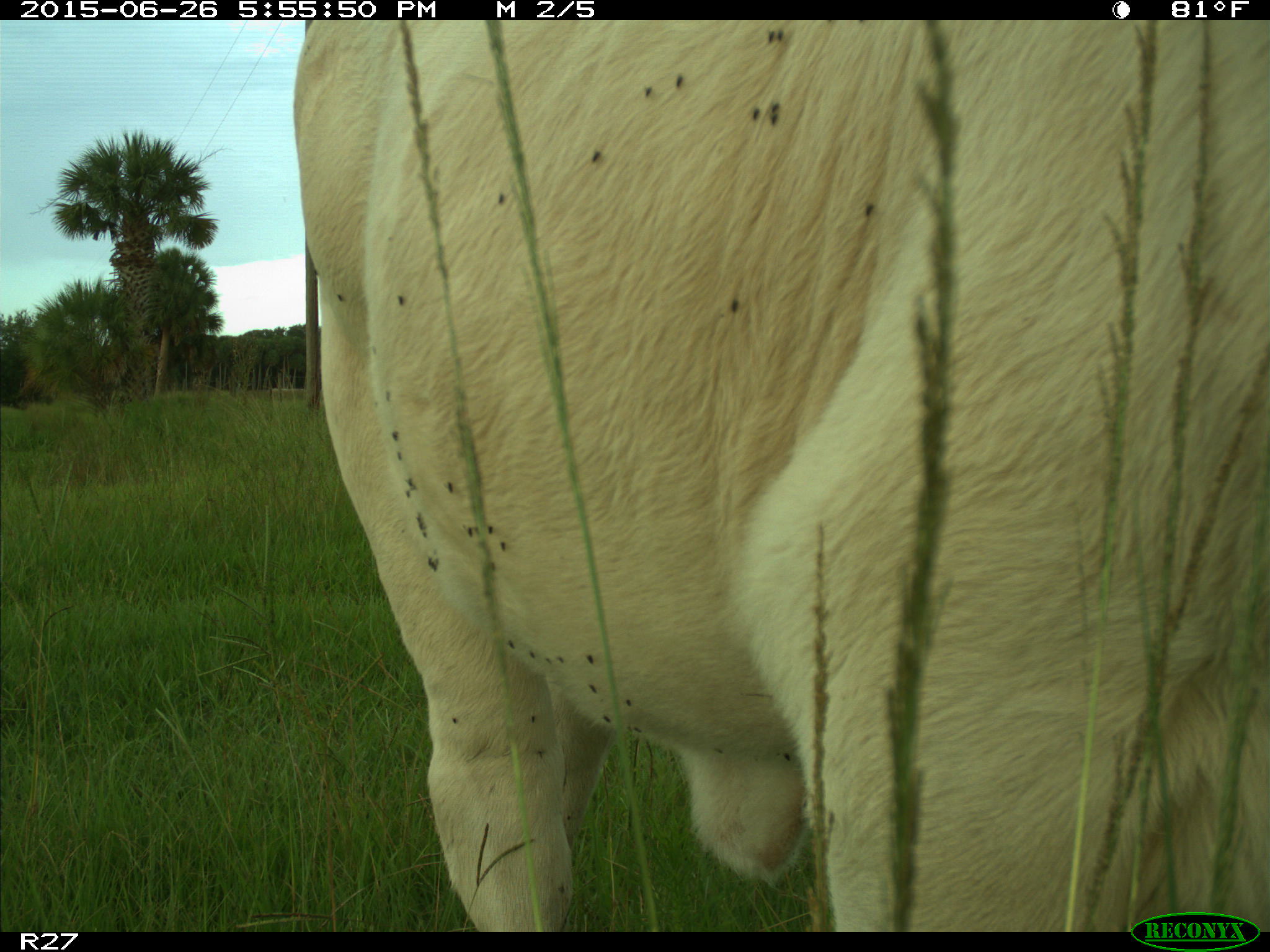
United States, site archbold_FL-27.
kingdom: Animalia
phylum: Chordata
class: Mammalia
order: Artiodactyla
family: Bovidae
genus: Bos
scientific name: Bos taurus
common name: domestic cow